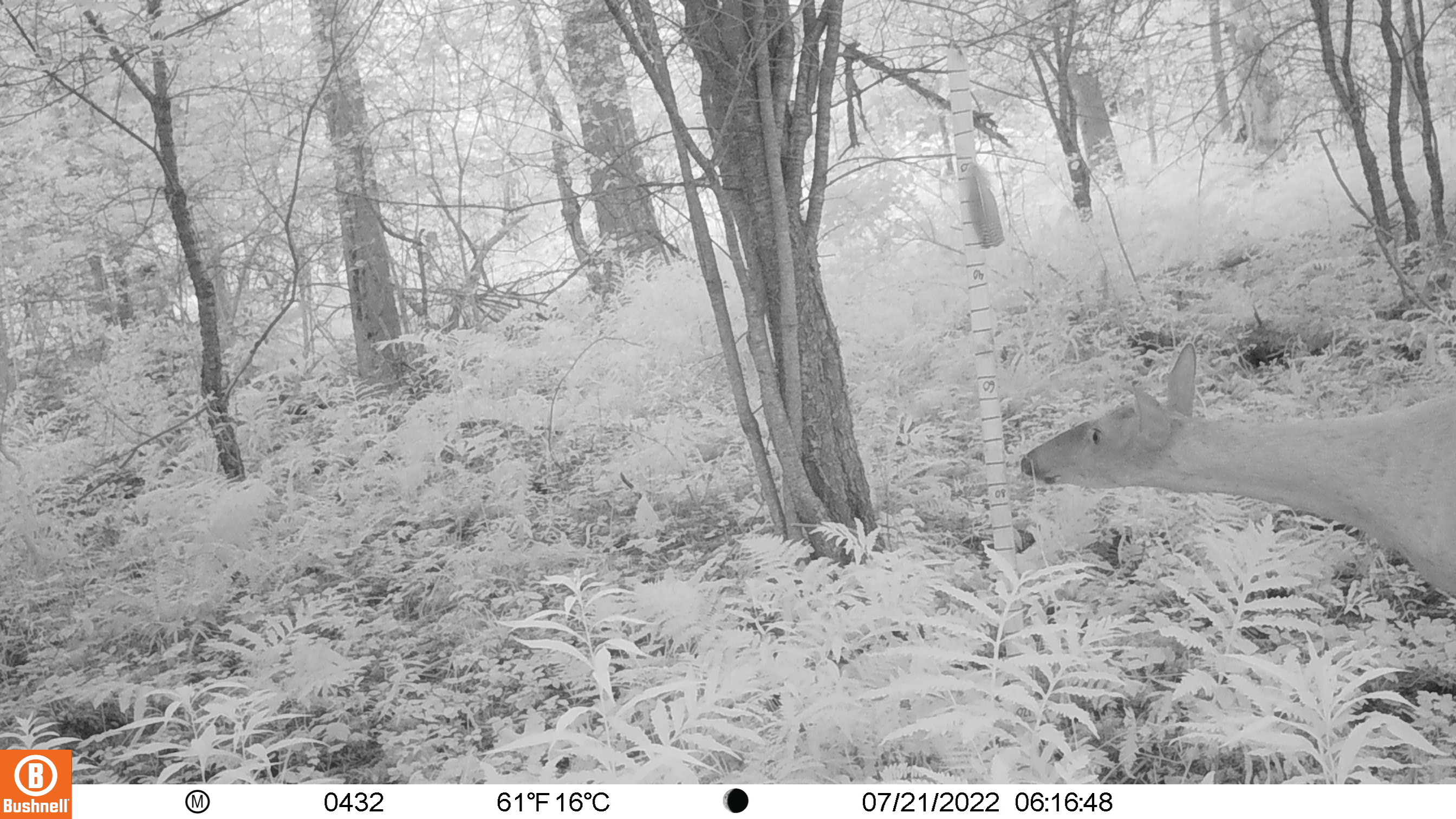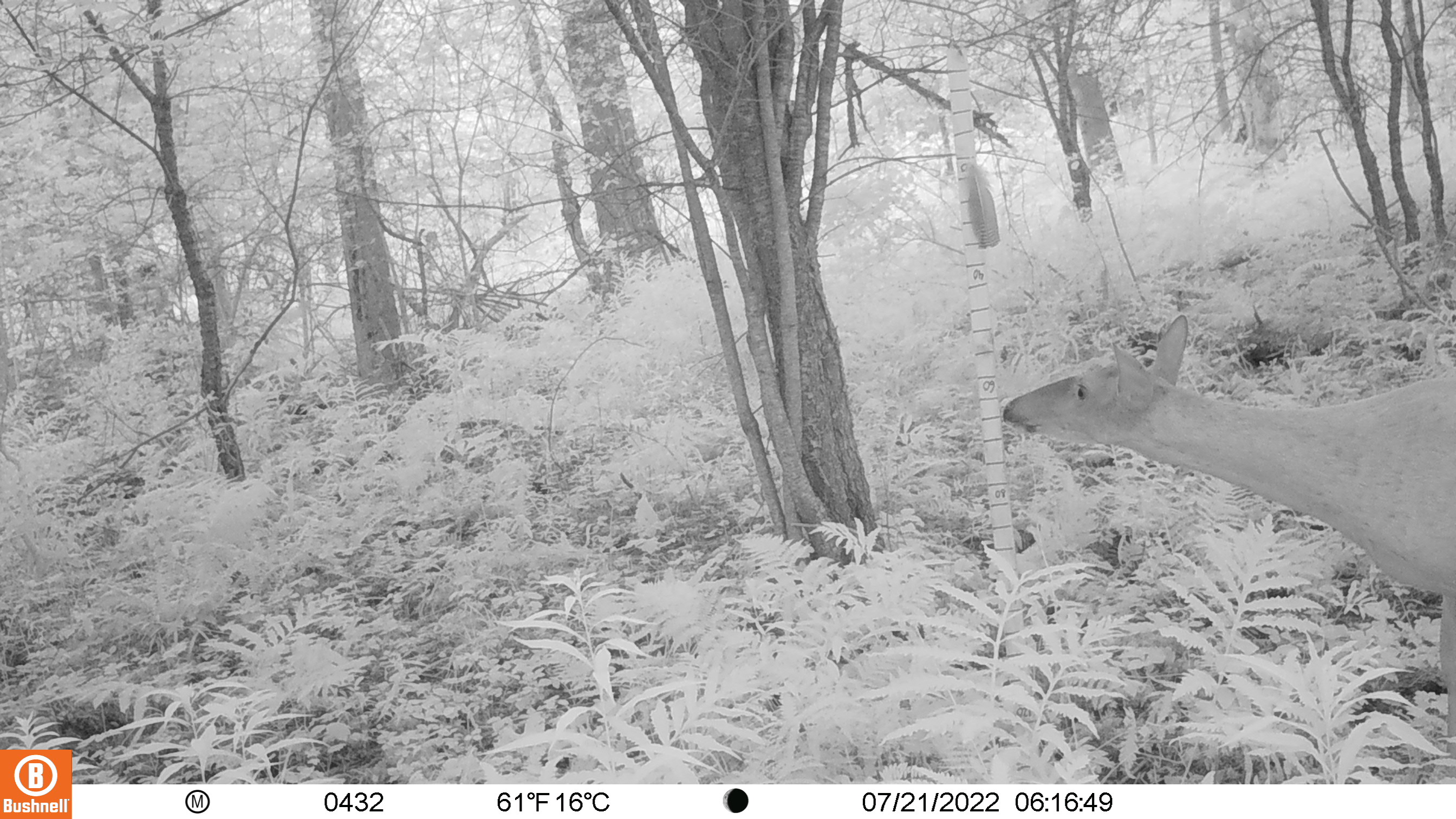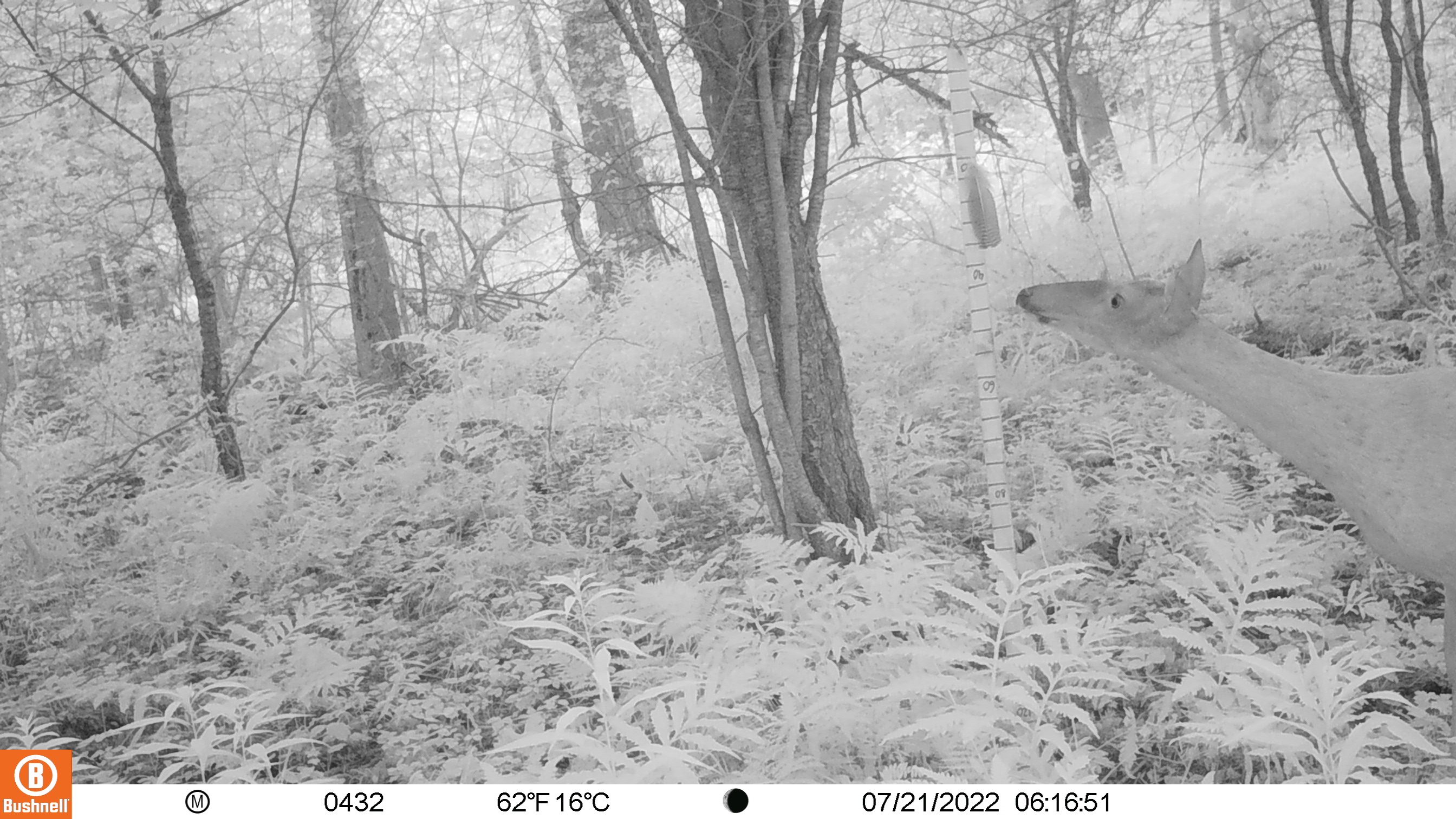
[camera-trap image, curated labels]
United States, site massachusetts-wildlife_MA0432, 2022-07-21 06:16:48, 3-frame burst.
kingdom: Animalia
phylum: Chordata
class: Mammalia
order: Artiodactyla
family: Cervidae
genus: Odocoileus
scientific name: Odocoileus virginianus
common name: white-tailed deer